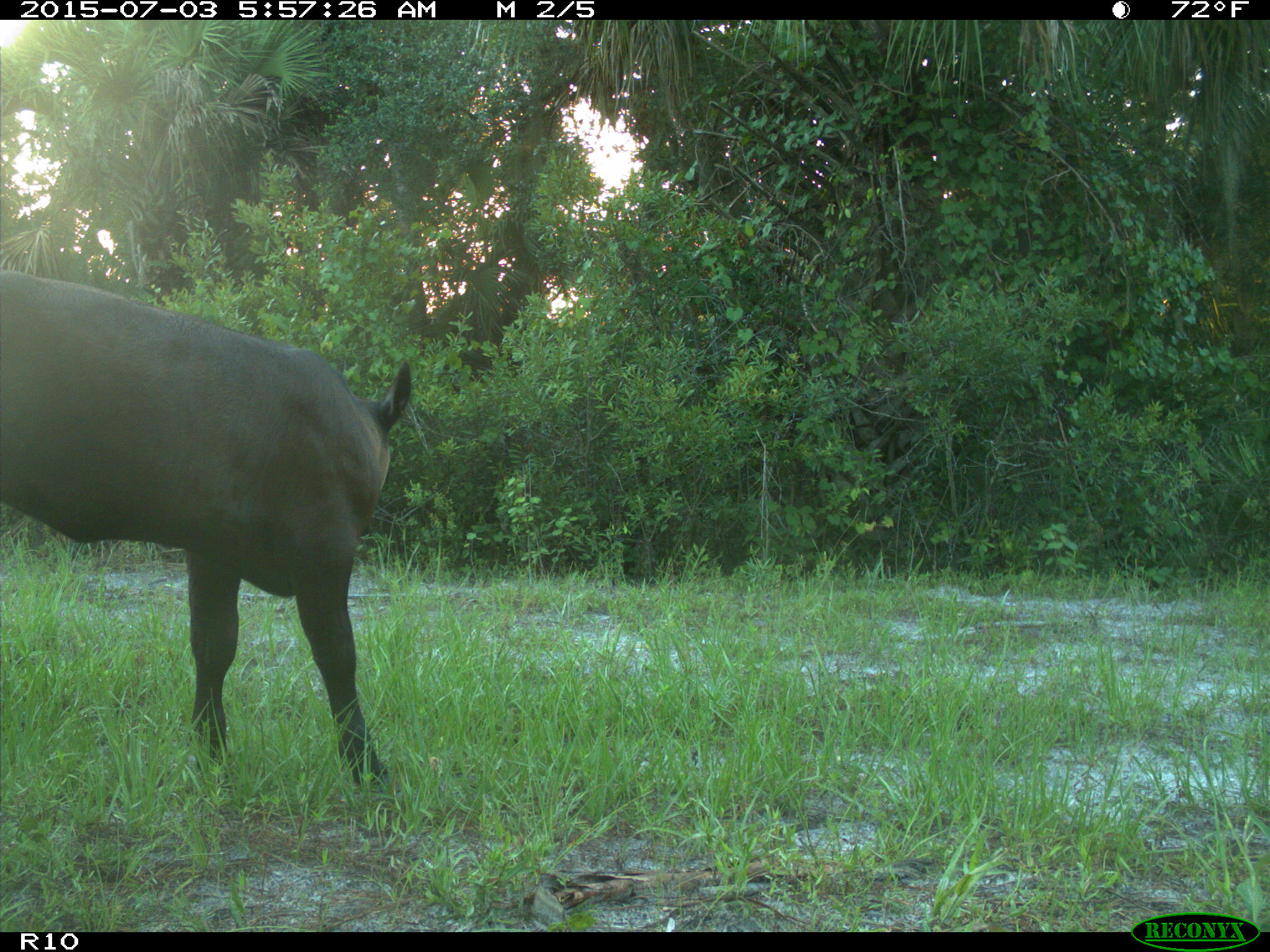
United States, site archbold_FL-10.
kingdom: Animalia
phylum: Chordata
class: Mammalia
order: Artiodactyla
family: Bovidae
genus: Bos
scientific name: Bos taurus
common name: domestic cow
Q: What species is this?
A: Bos taurus (domestic cow).